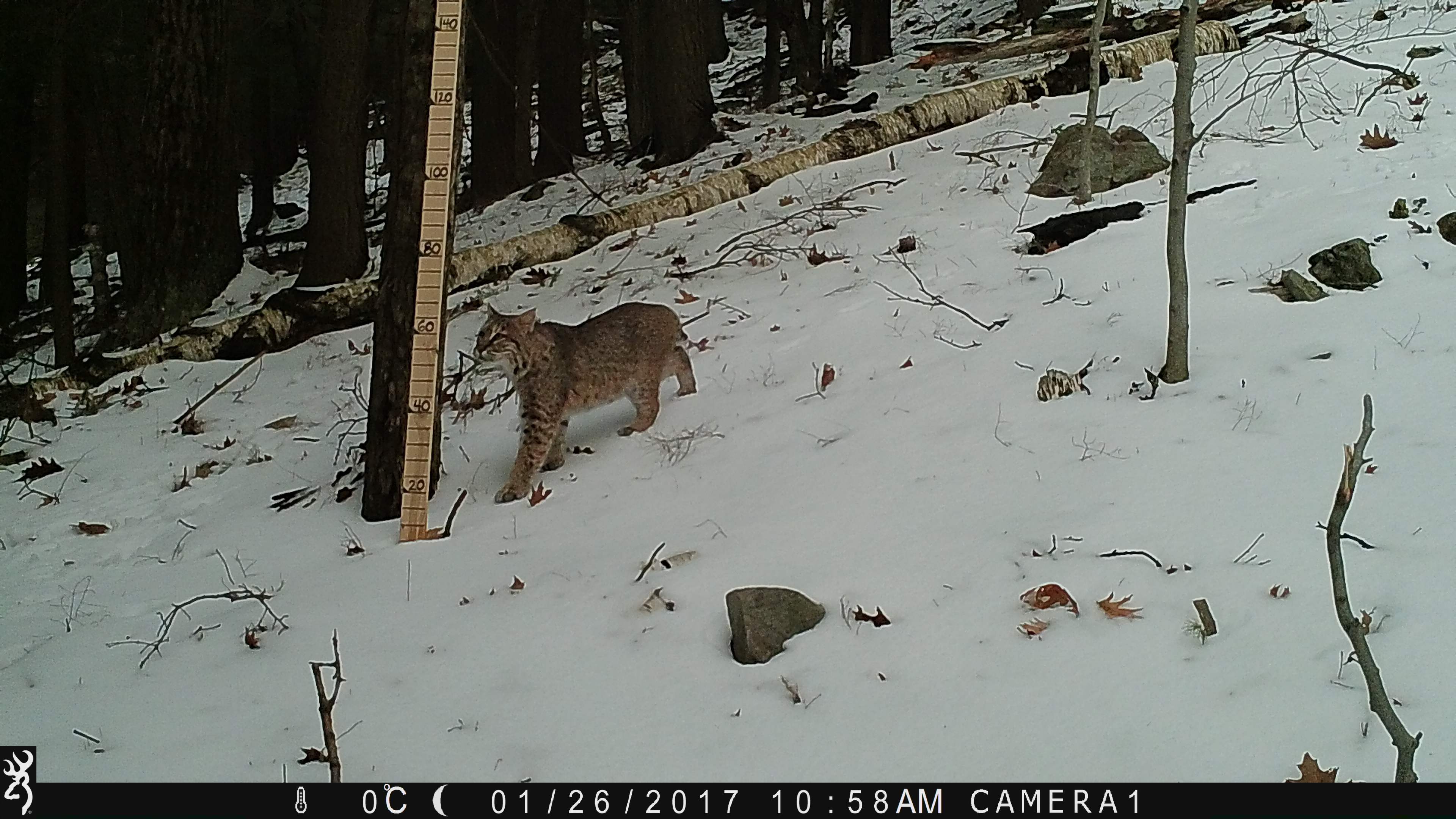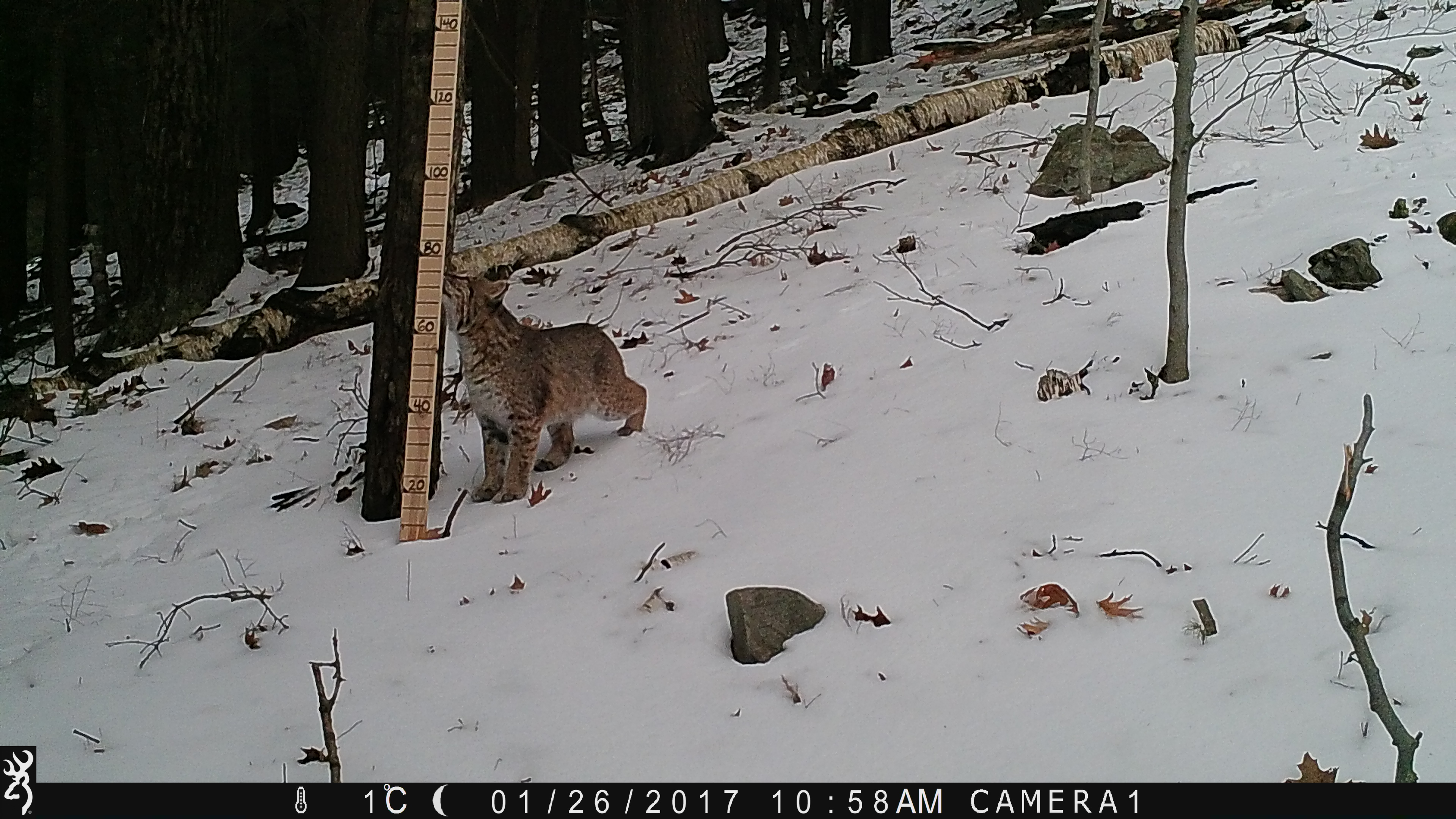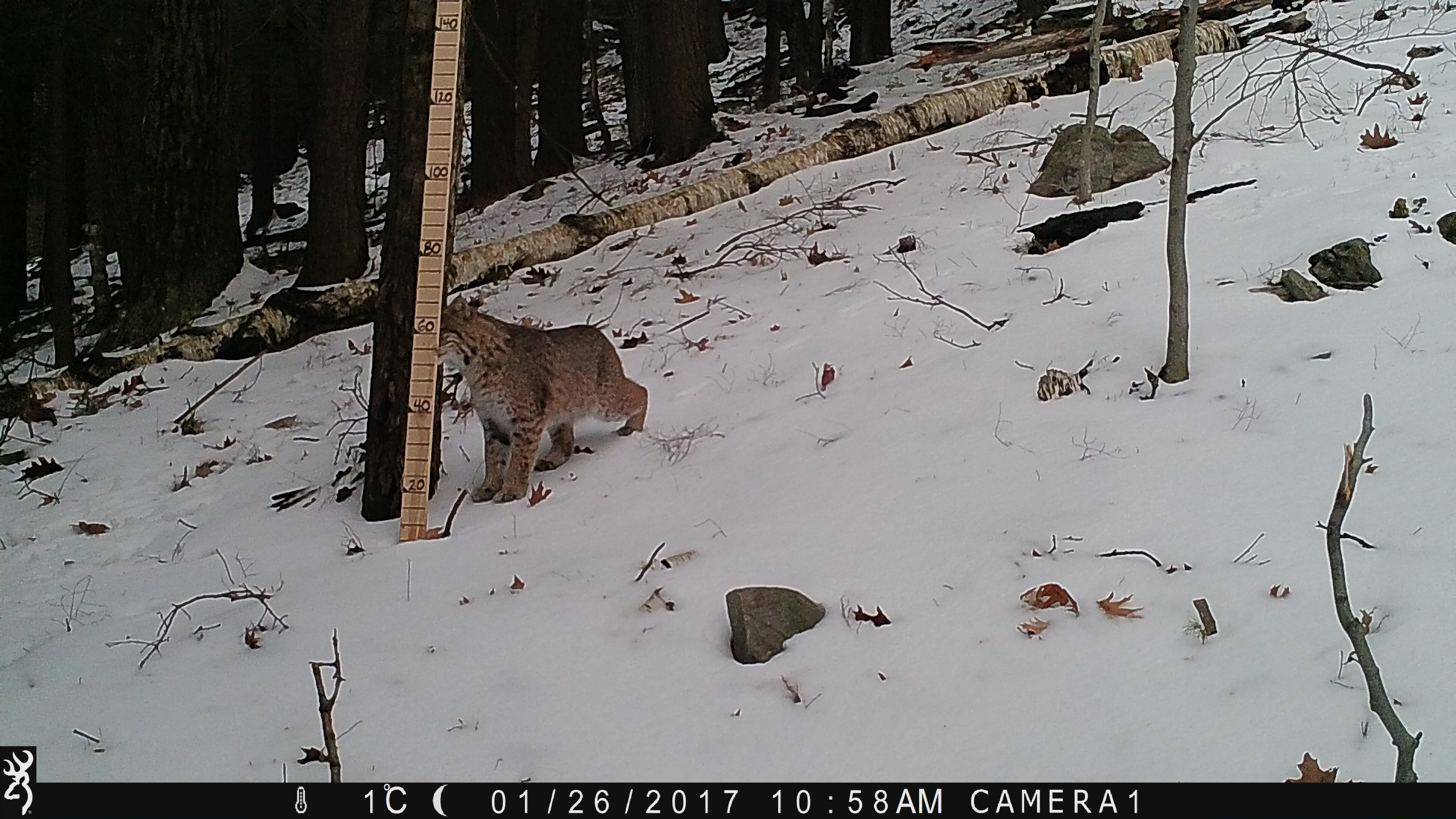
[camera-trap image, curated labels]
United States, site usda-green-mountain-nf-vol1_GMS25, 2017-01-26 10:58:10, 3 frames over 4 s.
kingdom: Animalia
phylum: Chordata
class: Mammalia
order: Carnivora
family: Felidae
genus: Lynx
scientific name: Lynx rufus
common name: bobcat